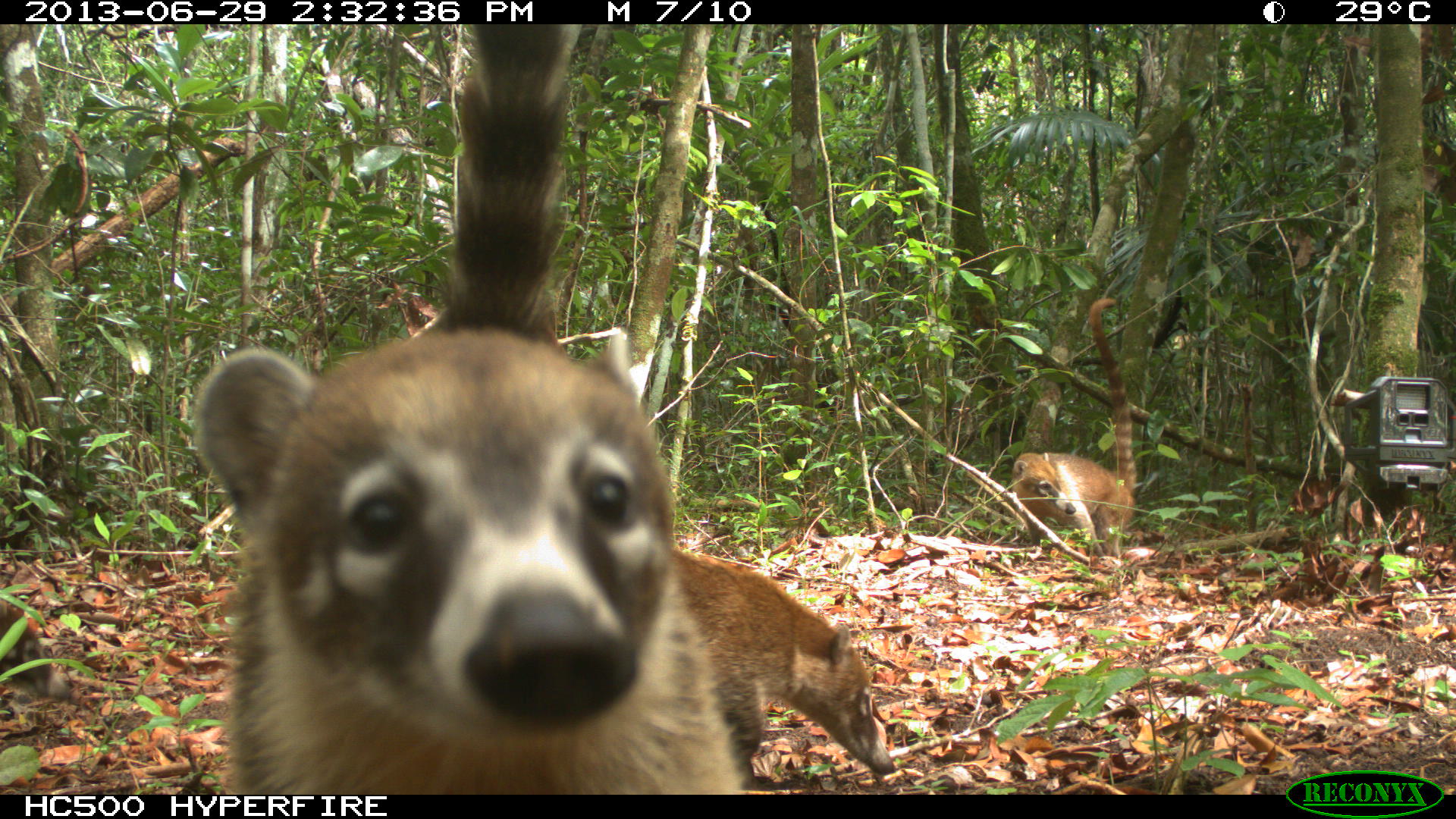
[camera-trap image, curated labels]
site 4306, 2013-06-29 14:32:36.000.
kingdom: Animalia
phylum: Chordata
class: Mammalia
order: Carnivora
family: Procyonidae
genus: Nasua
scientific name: Nasua narica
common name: white-nosed coati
Nasua narica (white-nosed coati), count 4.